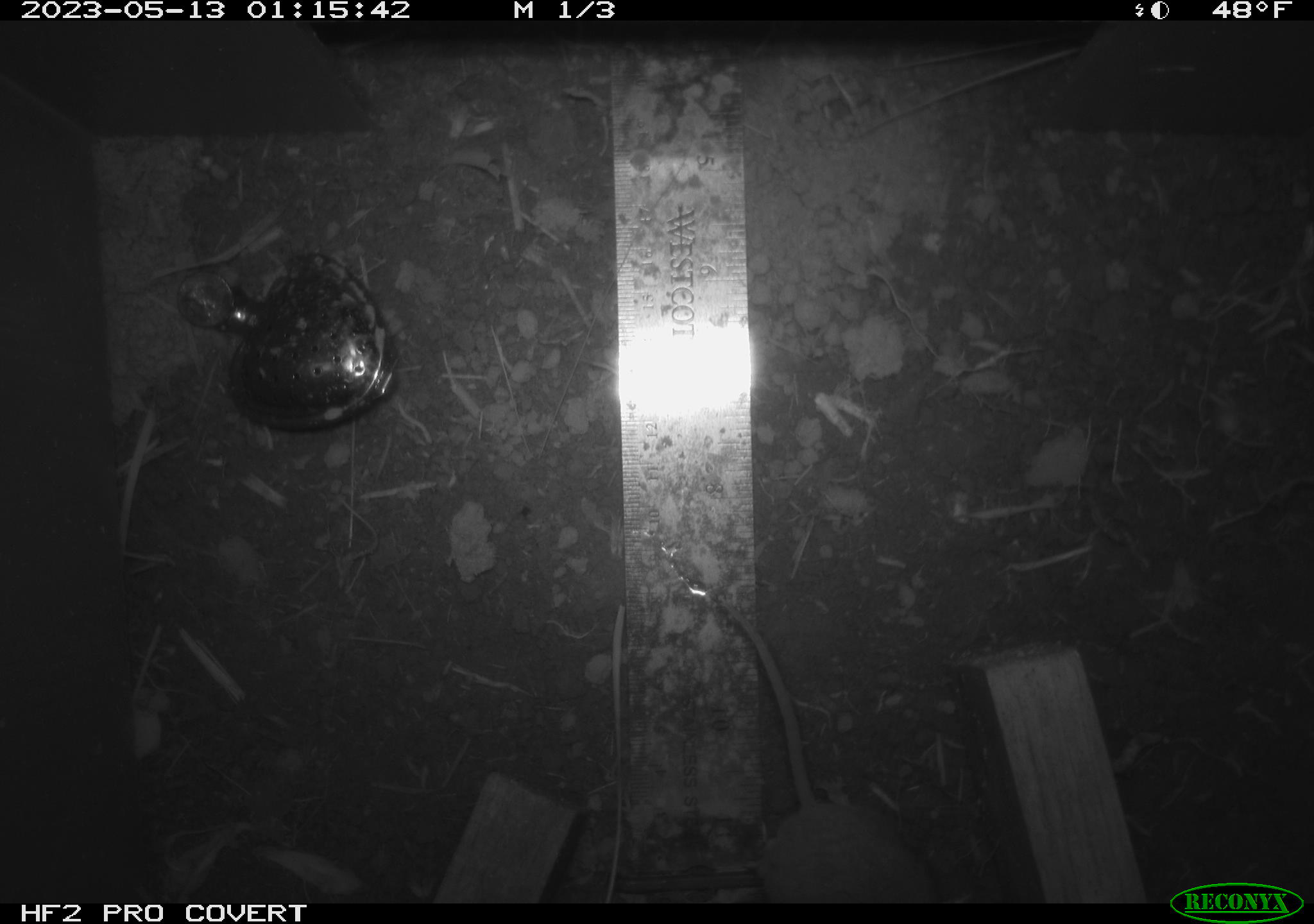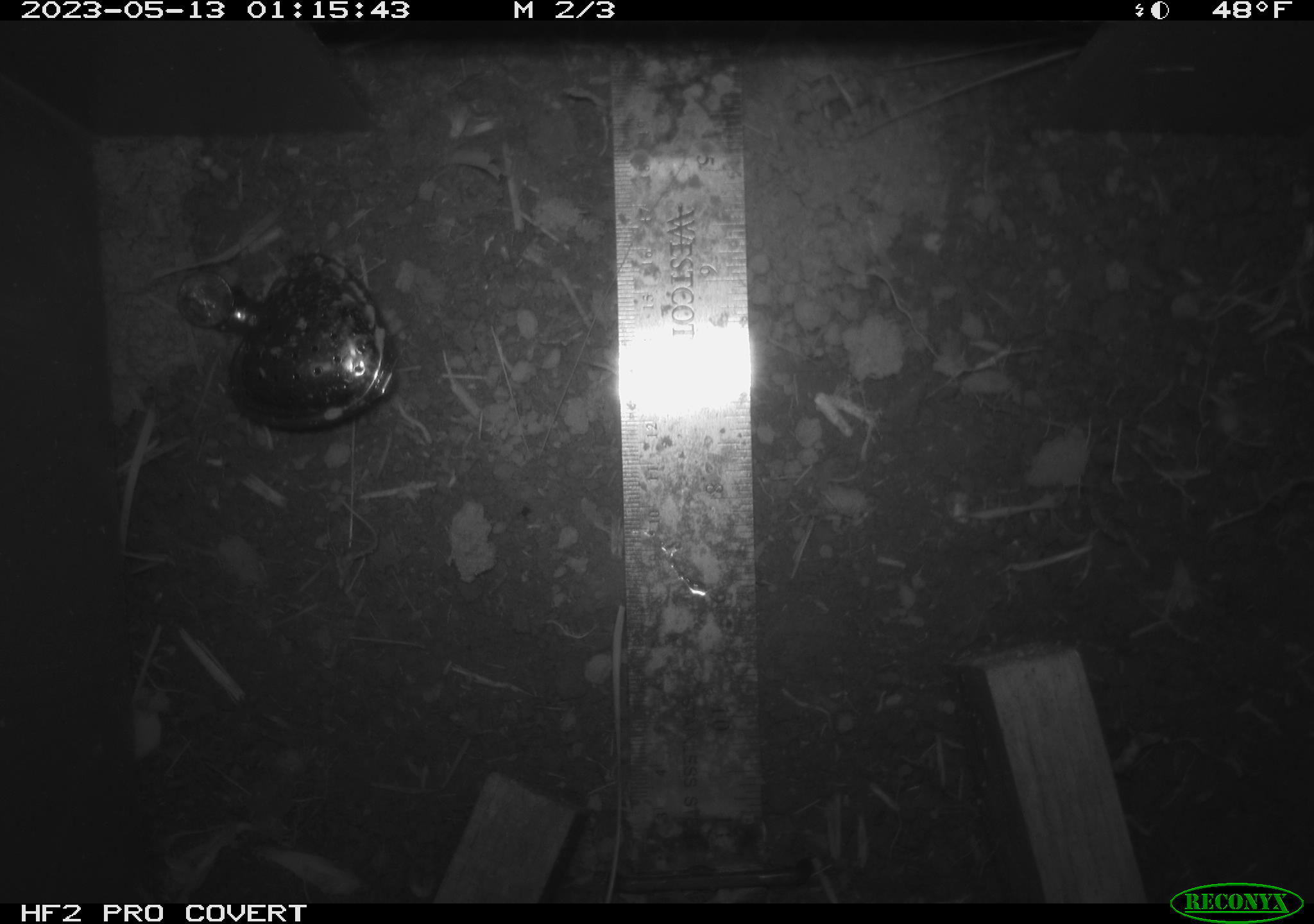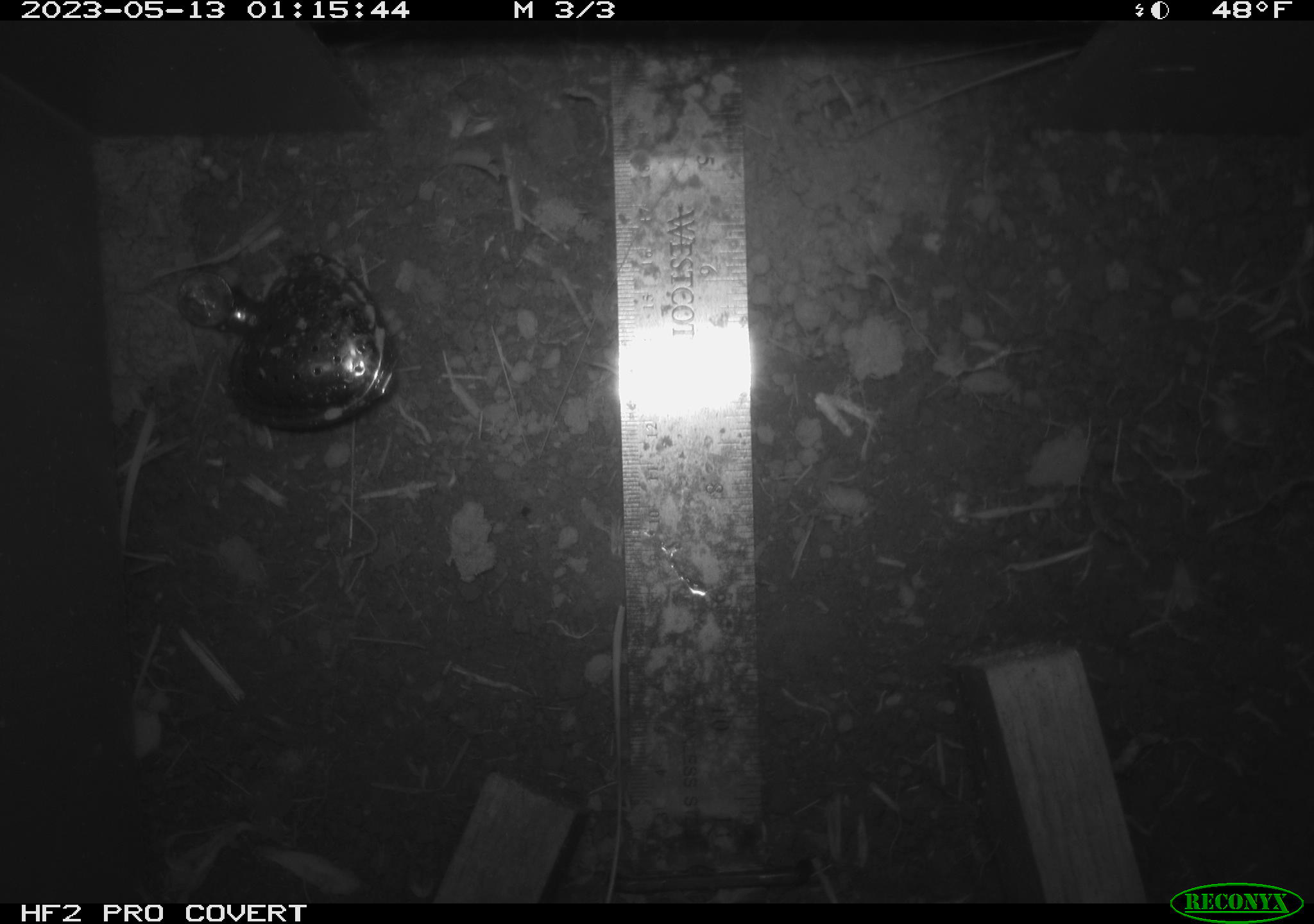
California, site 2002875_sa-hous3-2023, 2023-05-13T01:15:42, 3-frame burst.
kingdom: Animalia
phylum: Chordata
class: Mammalia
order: Rodentia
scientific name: Rodentia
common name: mouse species